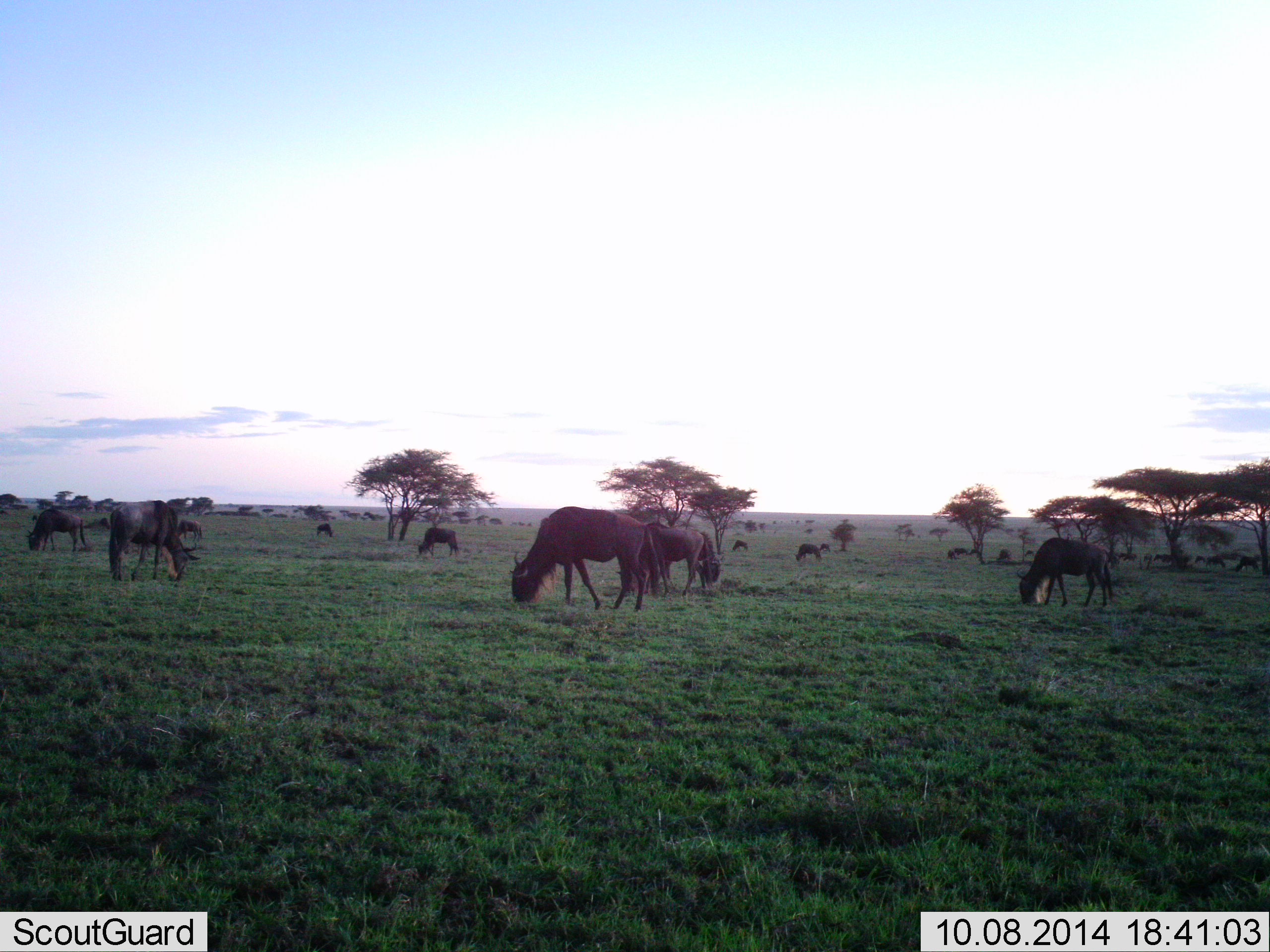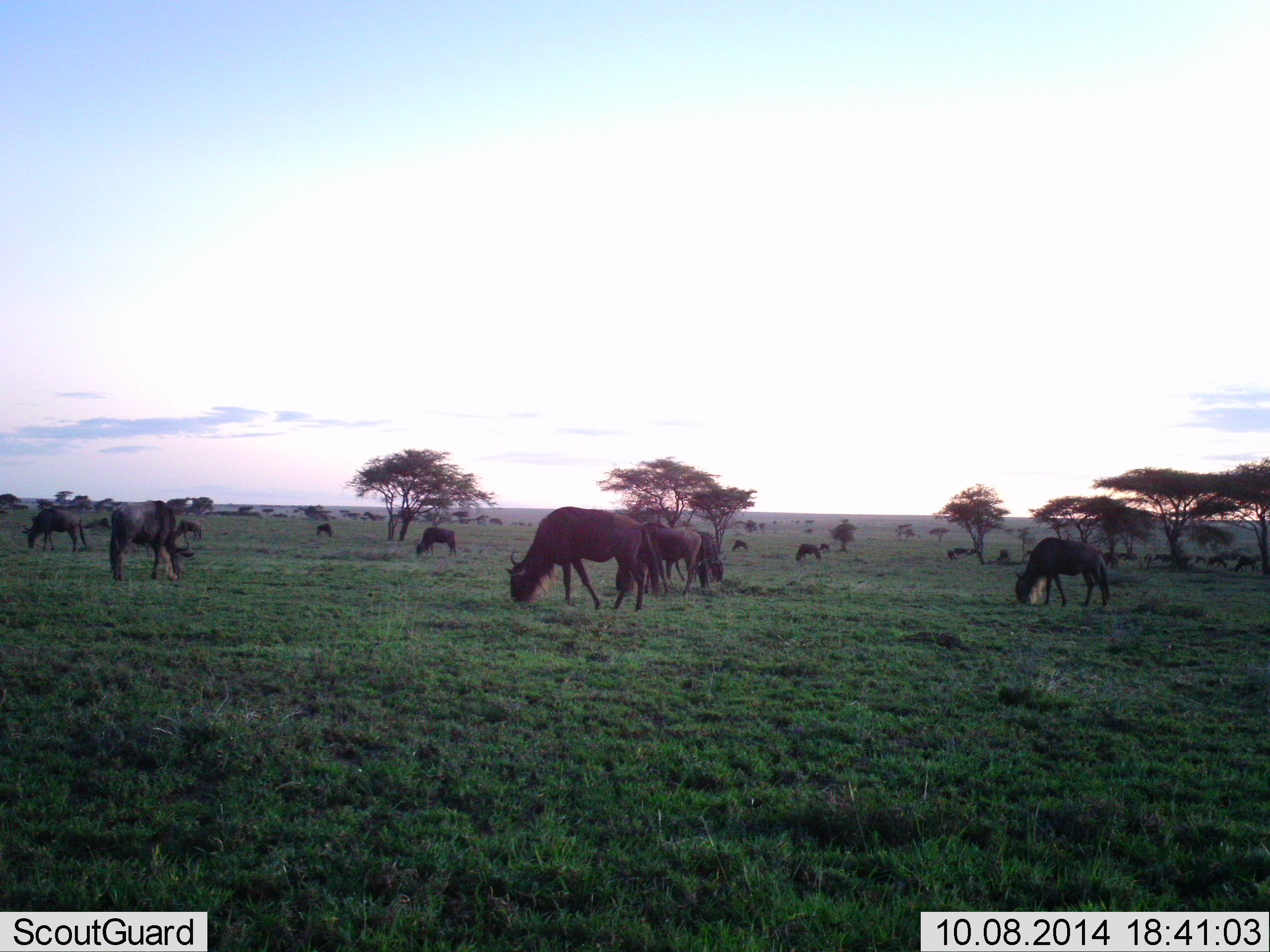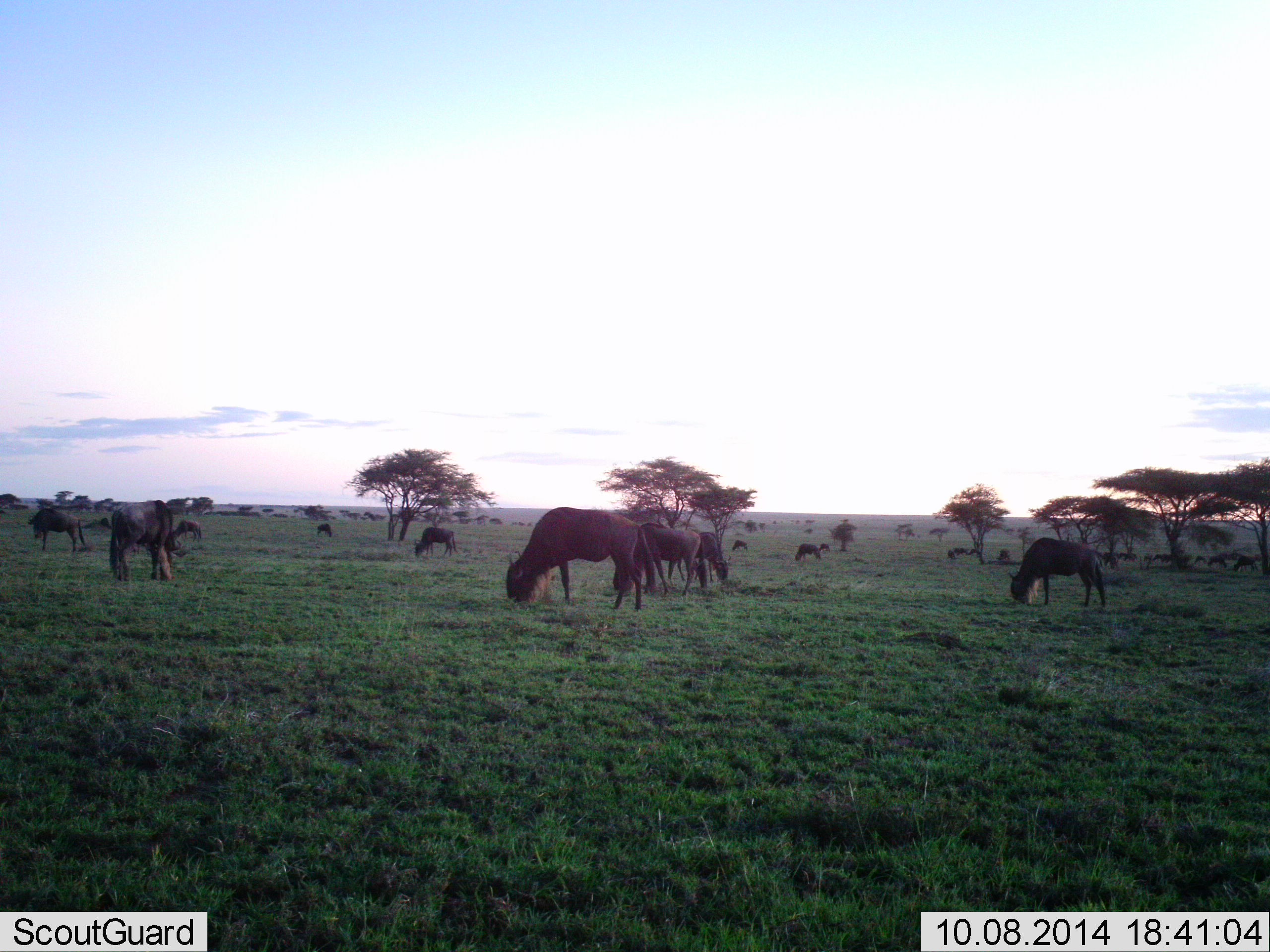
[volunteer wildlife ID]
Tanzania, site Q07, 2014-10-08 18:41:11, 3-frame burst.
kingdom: Animalia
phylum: Chordata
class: Mammalia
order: Artiodactyla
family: Bovidae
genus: Connochaetes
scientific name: Connochaetes taurinus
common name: blue wildebeest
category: wildebeest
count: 11-50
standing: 30%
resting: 20%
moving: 40%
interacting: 20%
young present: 0%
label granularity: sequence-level